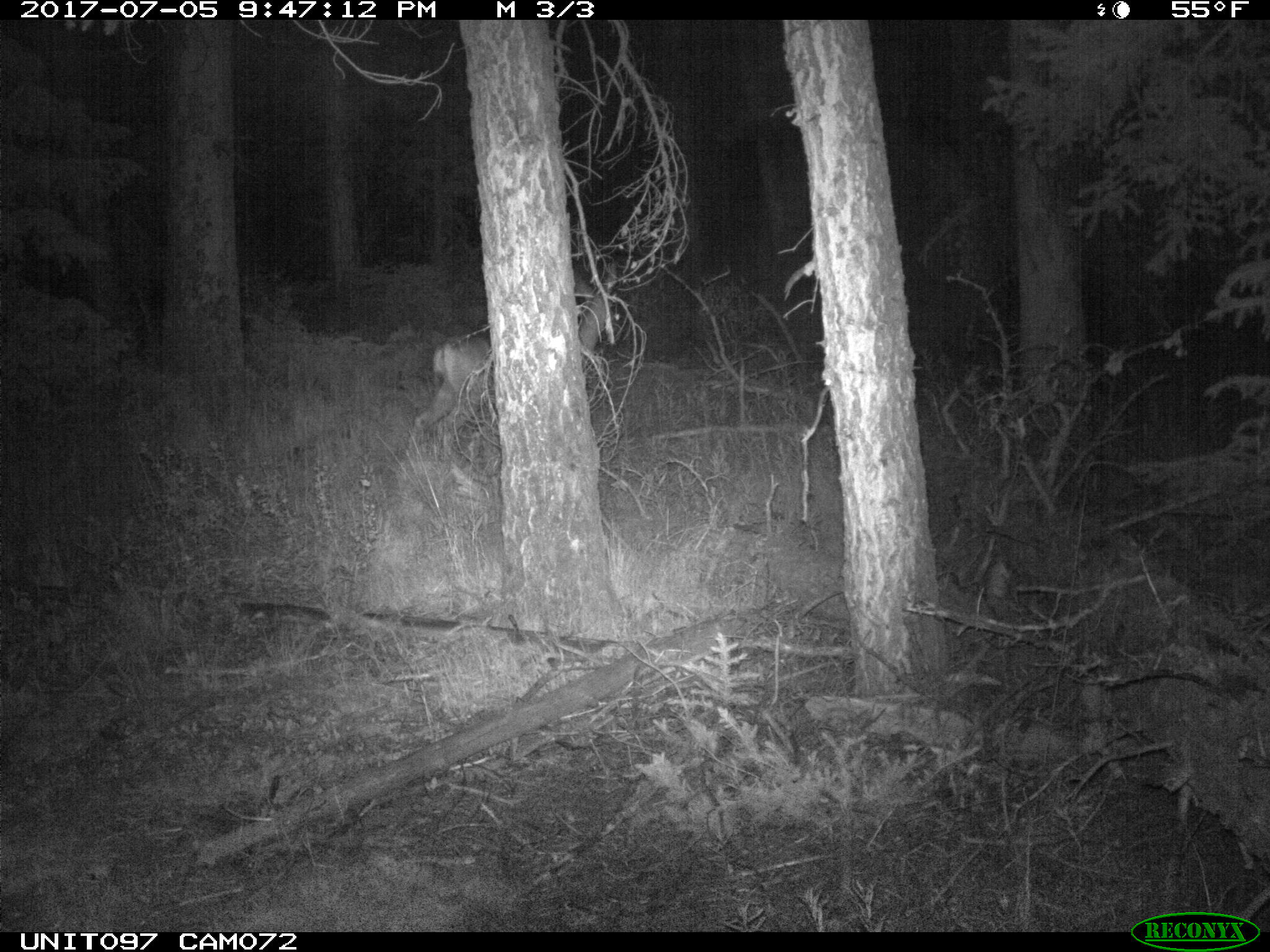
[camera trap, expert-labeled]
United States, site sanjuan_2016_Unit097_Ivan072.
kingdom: Animalia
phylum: Chordata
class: Mammalia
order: Artiodactyla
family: Cervidae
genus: Odocoileus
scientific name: Odocoileus hemionus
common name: mule deer